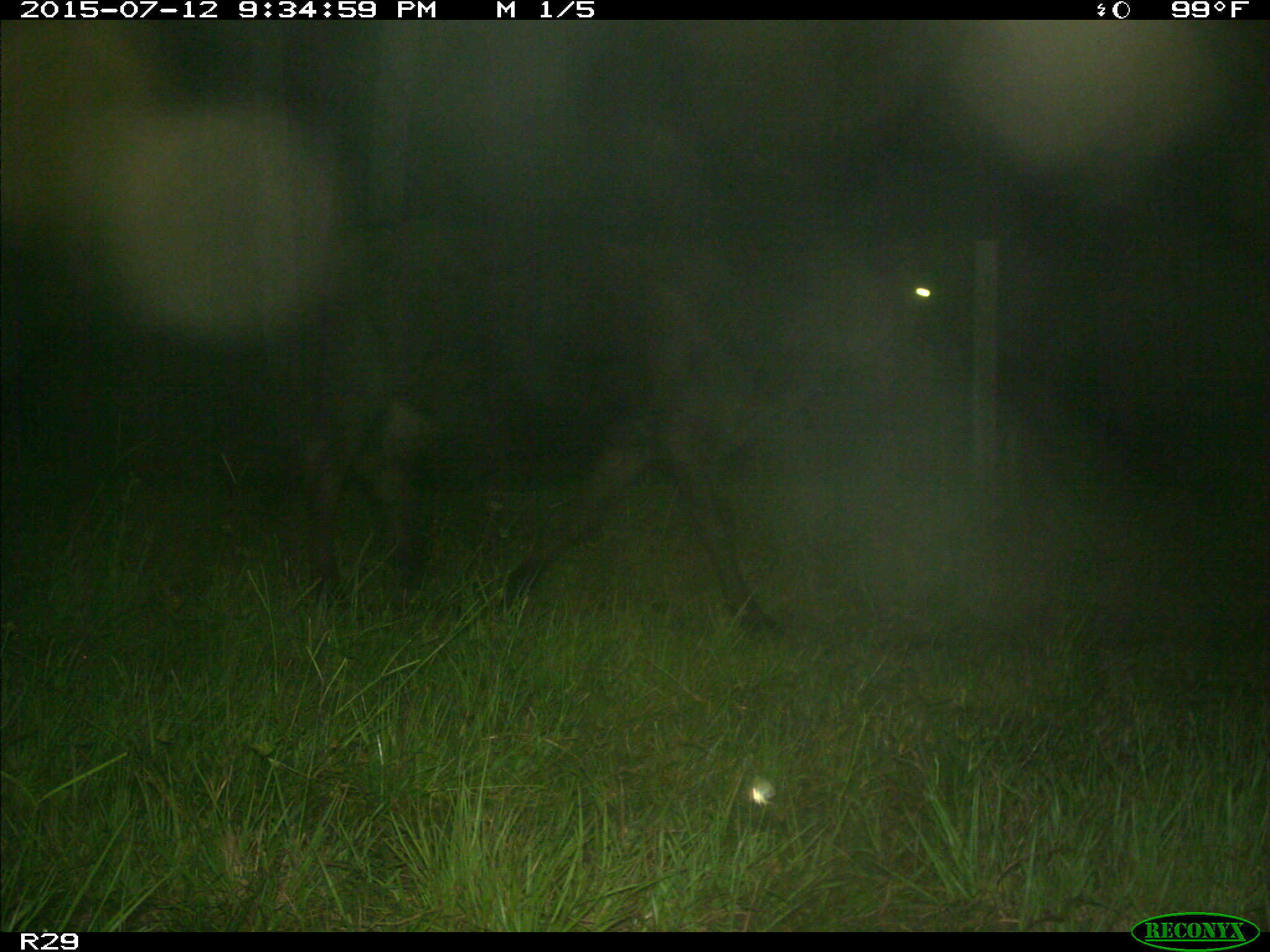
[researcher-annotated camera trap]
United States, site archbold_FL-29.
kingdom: Animalia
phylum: Chordata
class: Mammalia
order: Artiodactyla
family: Bovidae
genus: Bos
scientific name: Bos taurus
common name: domestic cow